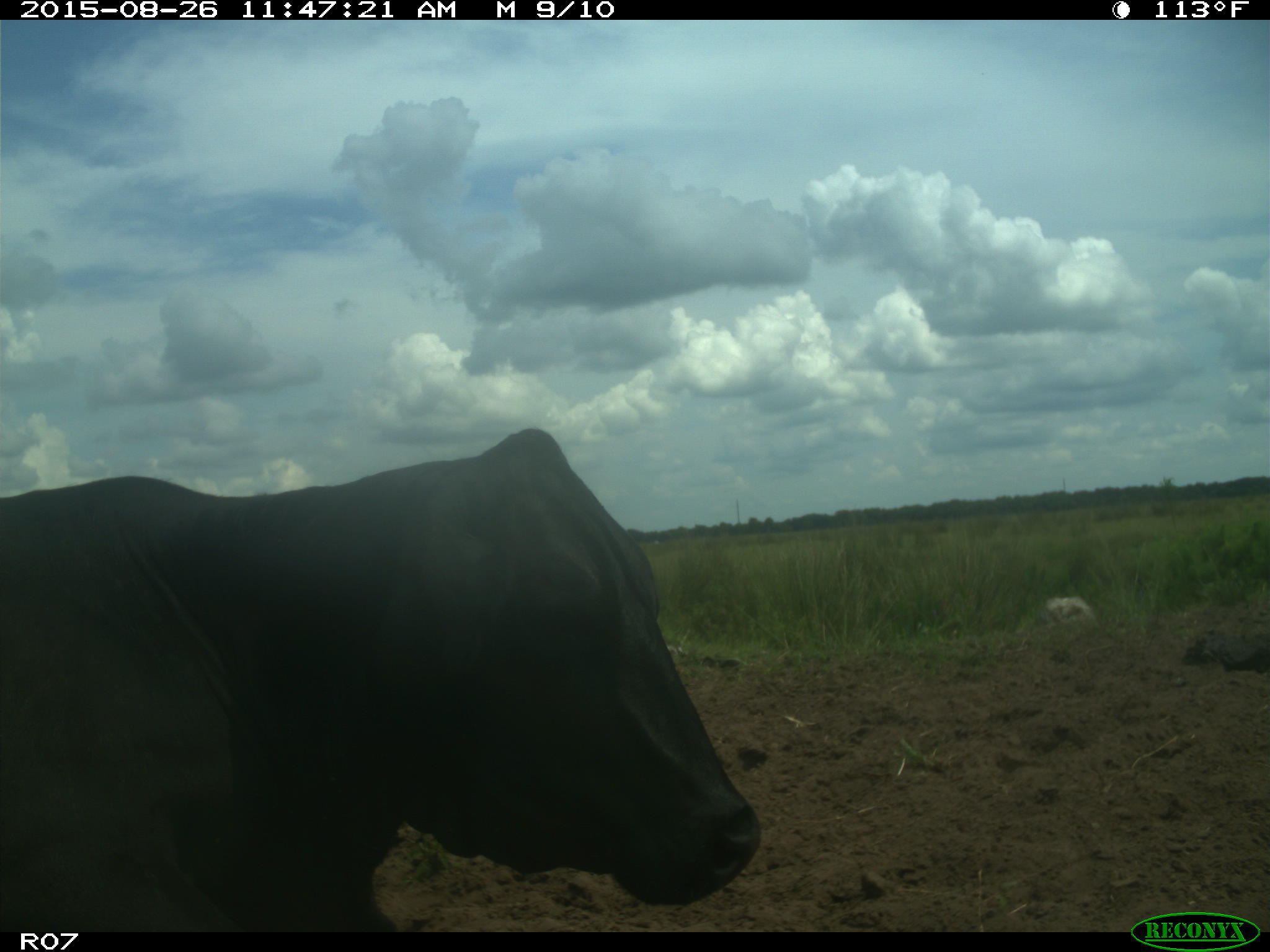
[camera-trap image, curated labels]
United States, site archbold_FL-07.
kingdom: Animalia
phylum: Chordata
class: Mammalia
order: Artiodactyla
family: Bovidae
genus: Bos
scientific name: Bos taurus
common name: domestic cow